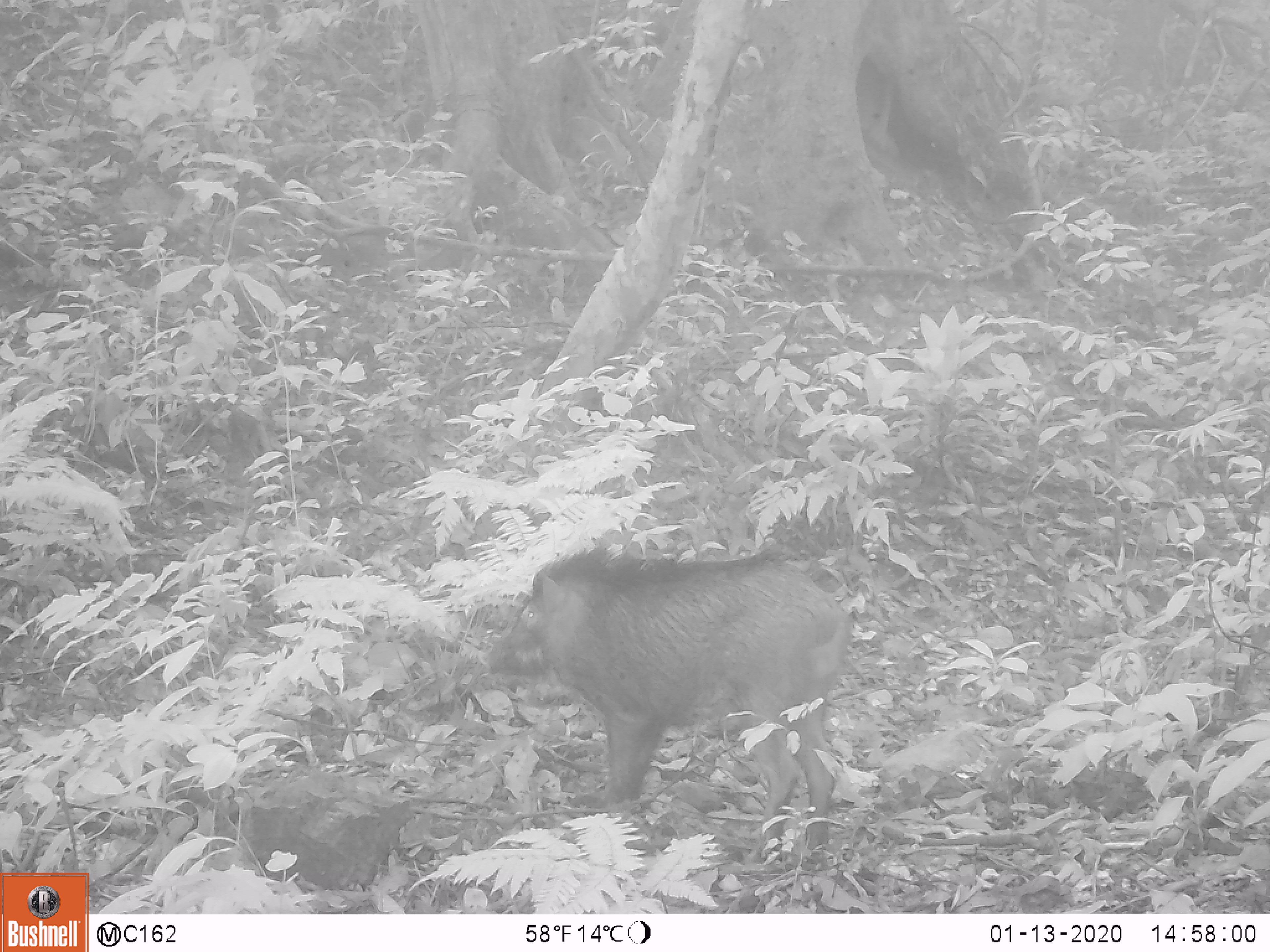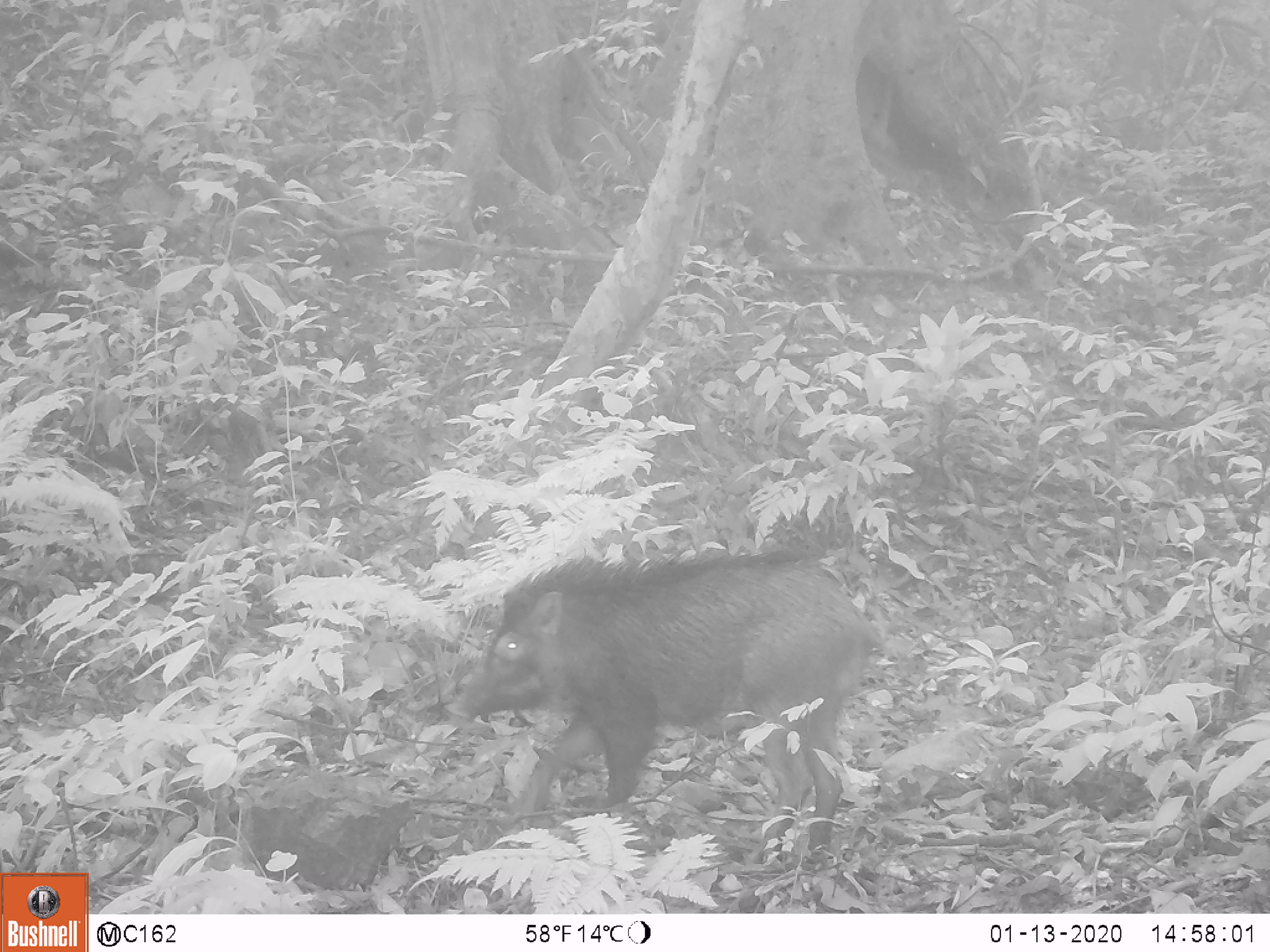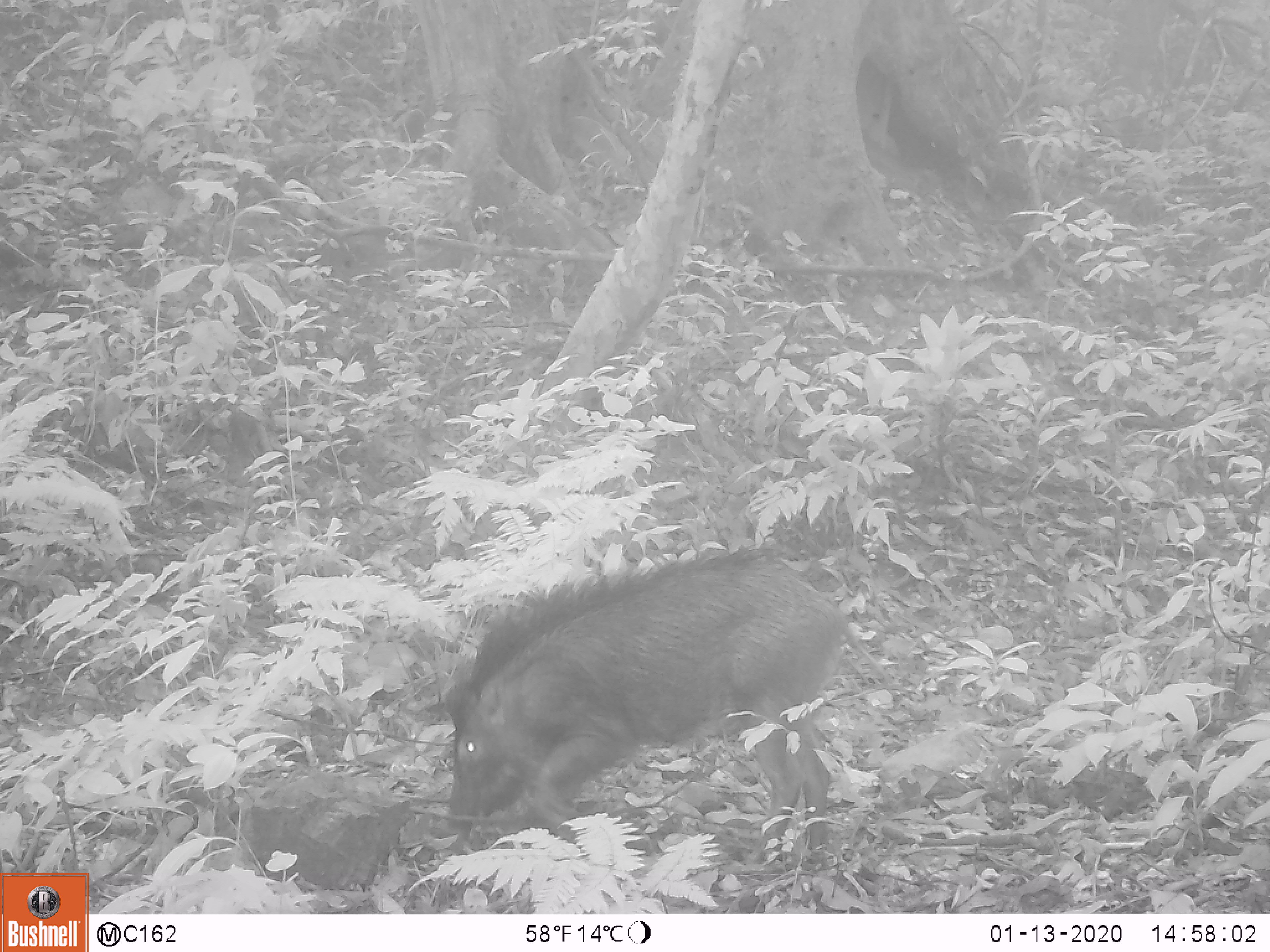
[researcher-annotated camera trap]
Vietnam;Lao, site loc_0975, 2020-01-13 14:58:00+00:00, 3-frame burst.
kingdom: Animalia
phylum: Chordata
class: Mammalia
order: Artiodactyla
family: Suidae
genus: Sus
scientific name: Sus scrofa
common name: eurasian wild pig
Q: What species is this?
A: Eurasian wild pig (Sus scrofa).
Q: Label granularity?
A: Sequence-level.